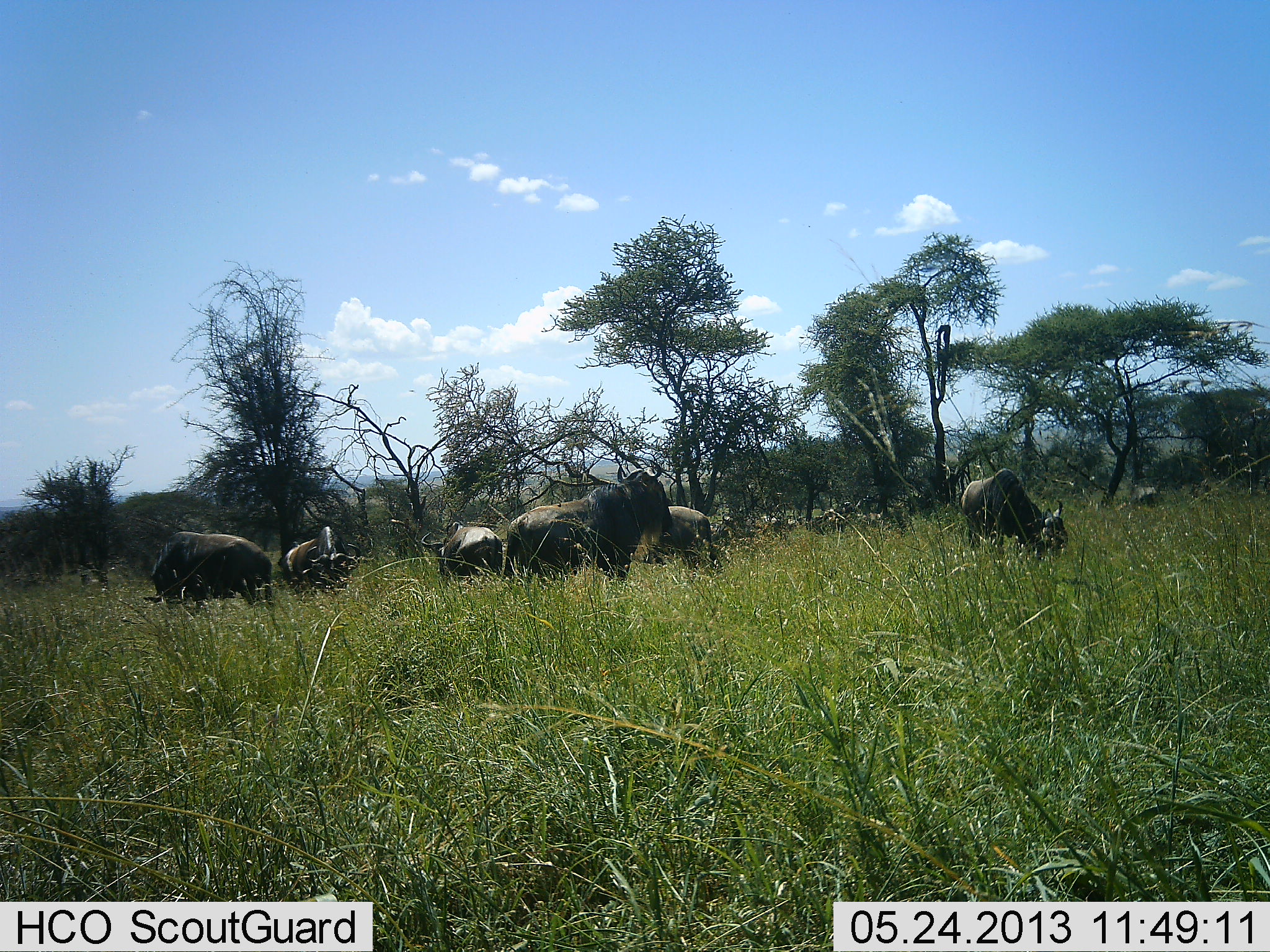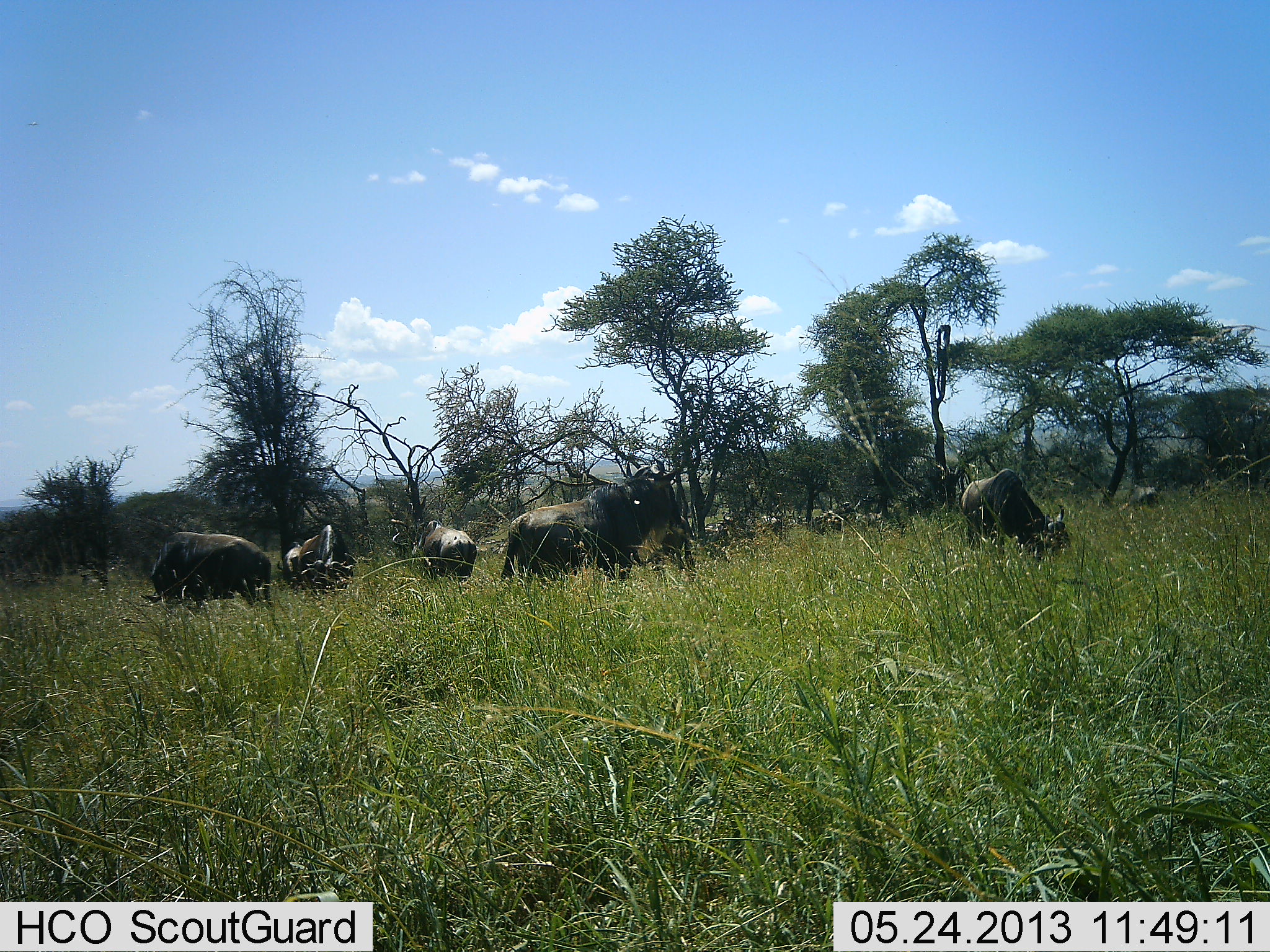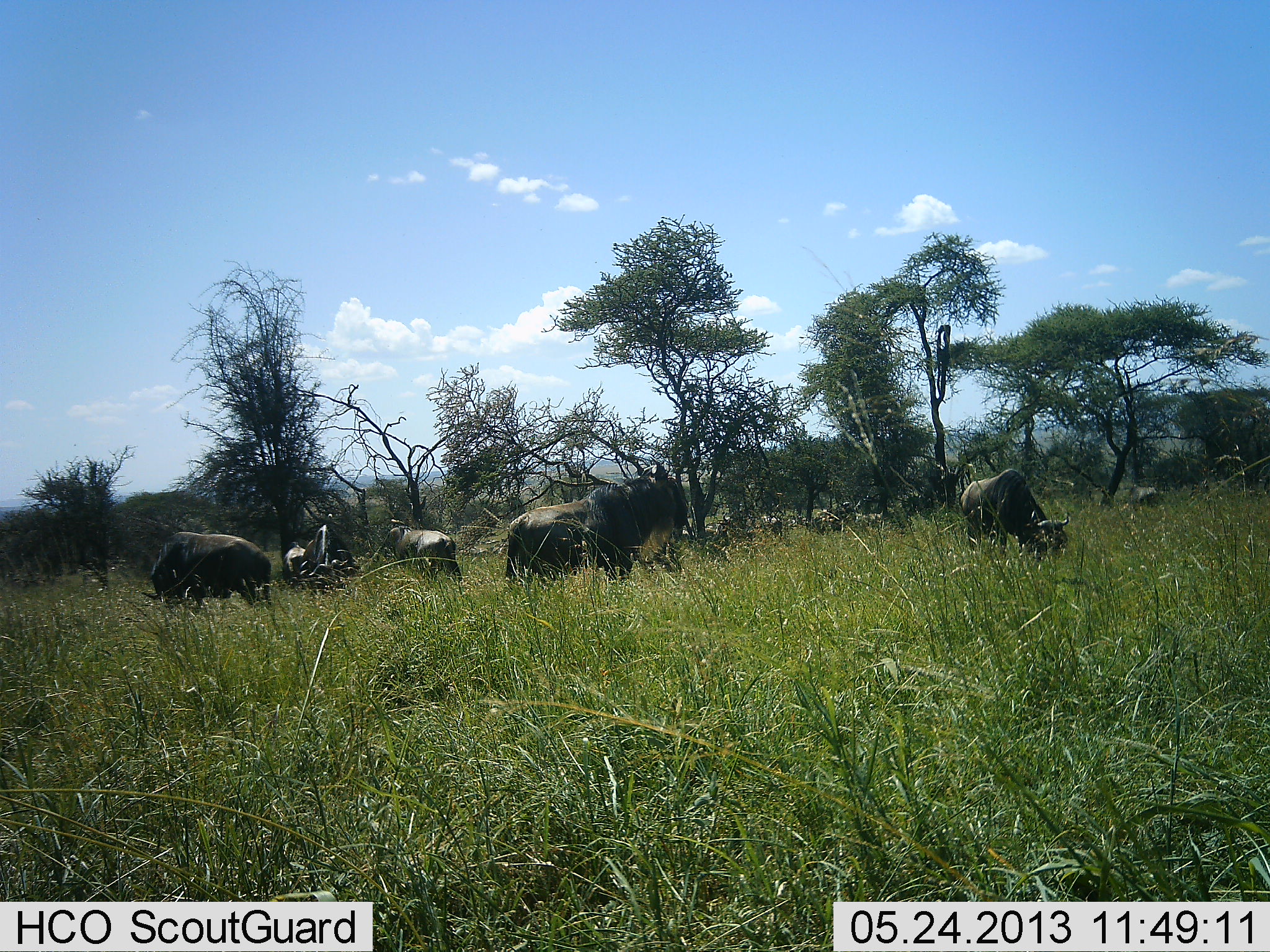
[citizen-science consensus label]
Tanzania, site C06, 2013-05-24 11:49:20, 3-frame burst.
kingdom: Animalia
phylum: Chordata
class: Mammalia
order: Artiodactyla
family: Bovidae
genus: Connochaetes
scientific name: Connochaetes taurinus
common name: blue wildebeest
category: wildebeest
Wildebeest (blue wildebeest) (Connochaetes taurinus), count 9. Behavior (volunteer vote fractions): standing 73%, resting 5%, moving 41%, interacting 5%. Young present (vote fraction): 0%. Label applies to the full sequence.